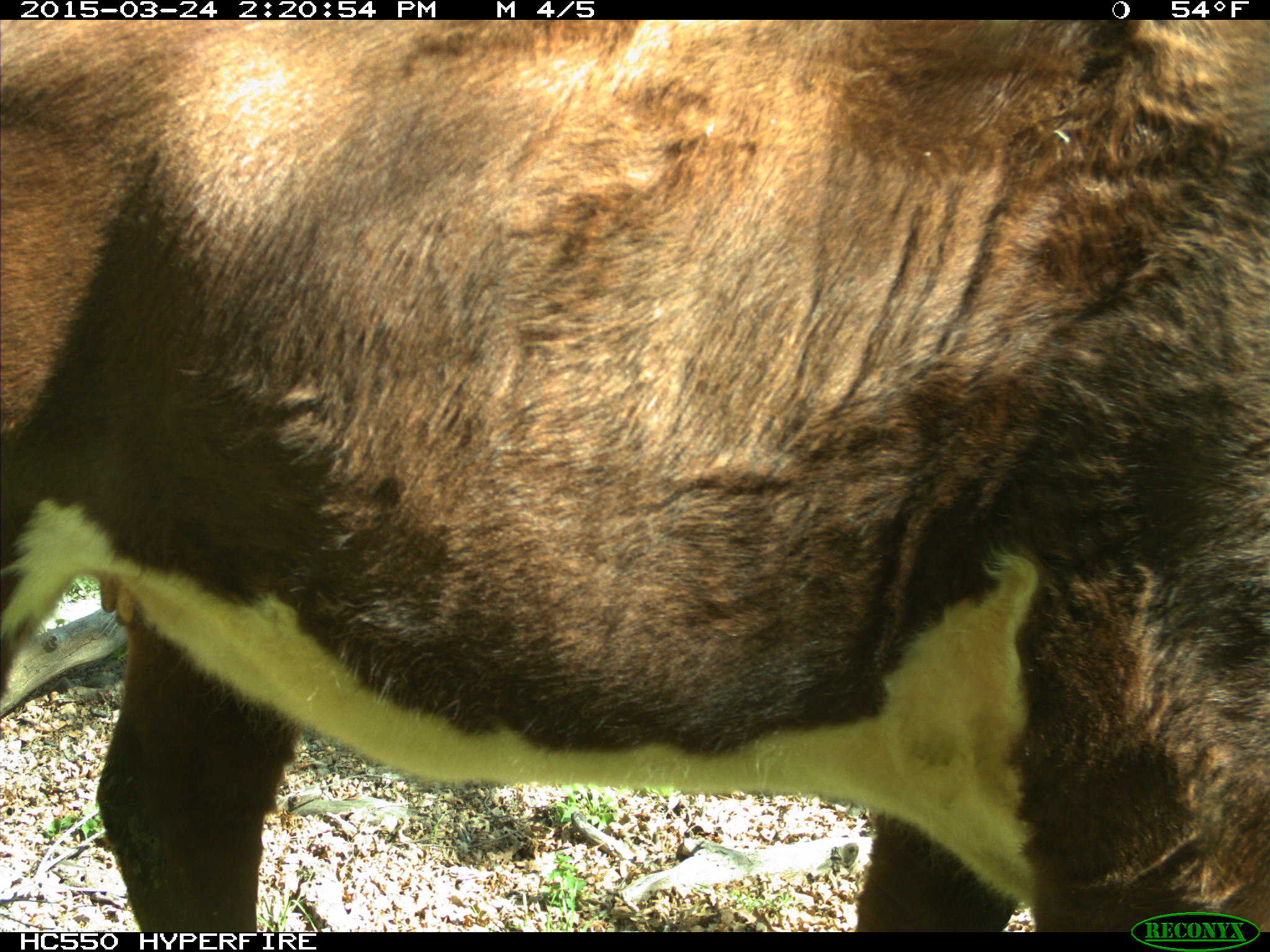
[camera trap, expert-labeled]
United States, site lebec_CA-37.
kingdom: Animalia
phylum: Chordata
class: Mammalia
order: Artiodactyla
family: Bovidae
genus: Bos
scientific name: Bos taurus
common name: domestic cow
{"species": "Bos taurus (domestic cow)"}